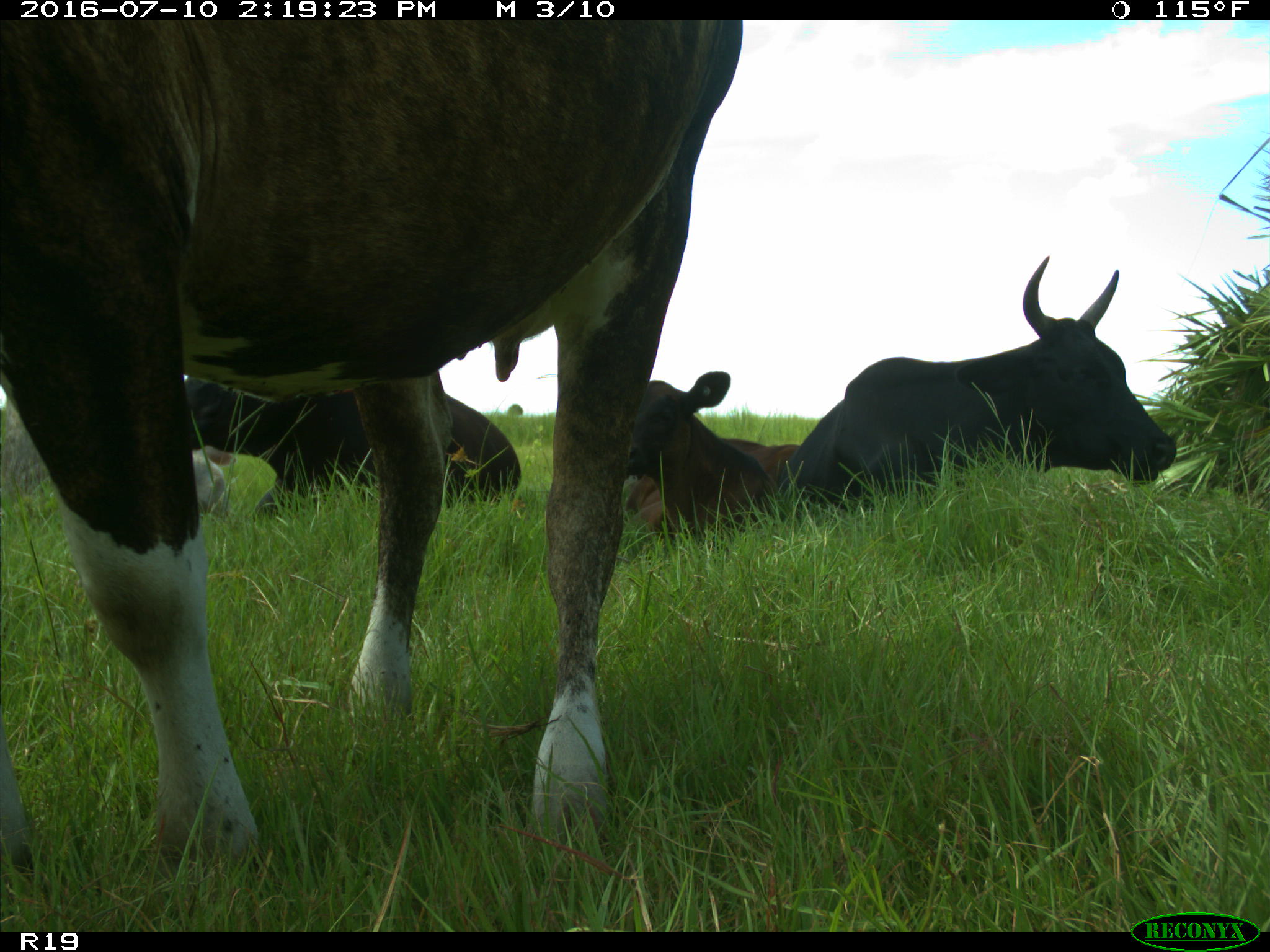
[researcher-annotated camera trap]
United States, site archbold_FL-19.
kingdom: Animalia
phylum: Chordata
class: Mammalia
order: Artiodactyla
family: Bovidae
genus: Bos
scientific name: Bos taurus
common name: domestic cow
Bos taurus (domestic cow).